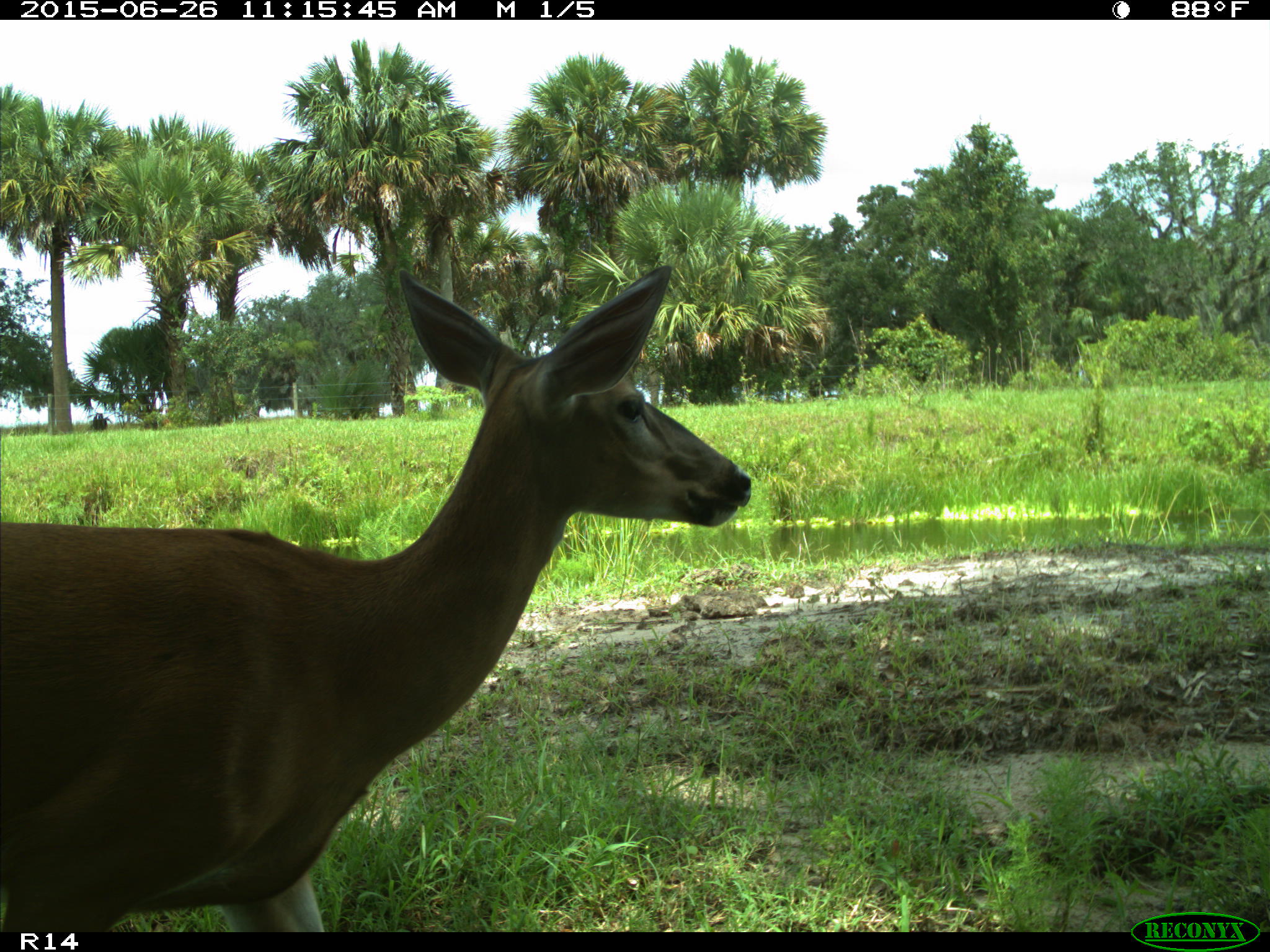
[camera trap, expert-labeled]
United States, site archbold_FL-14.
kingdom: Animalia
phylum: Chordata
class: Mammalia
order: Artiodactyla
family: Bovidae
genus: Bos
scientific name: Bos taurus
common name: domestic cow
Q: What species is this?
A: Bos taurus (domestic cow).